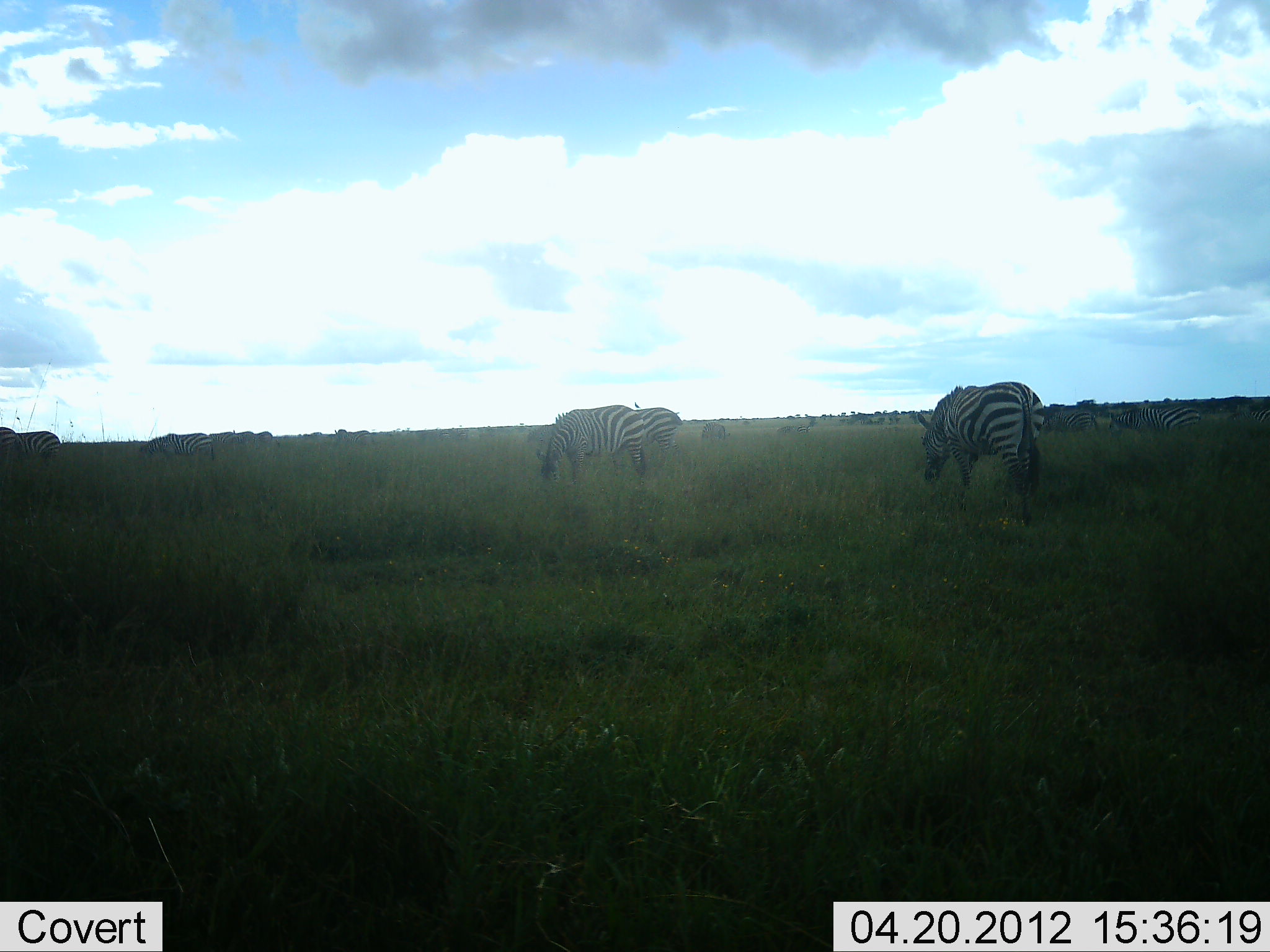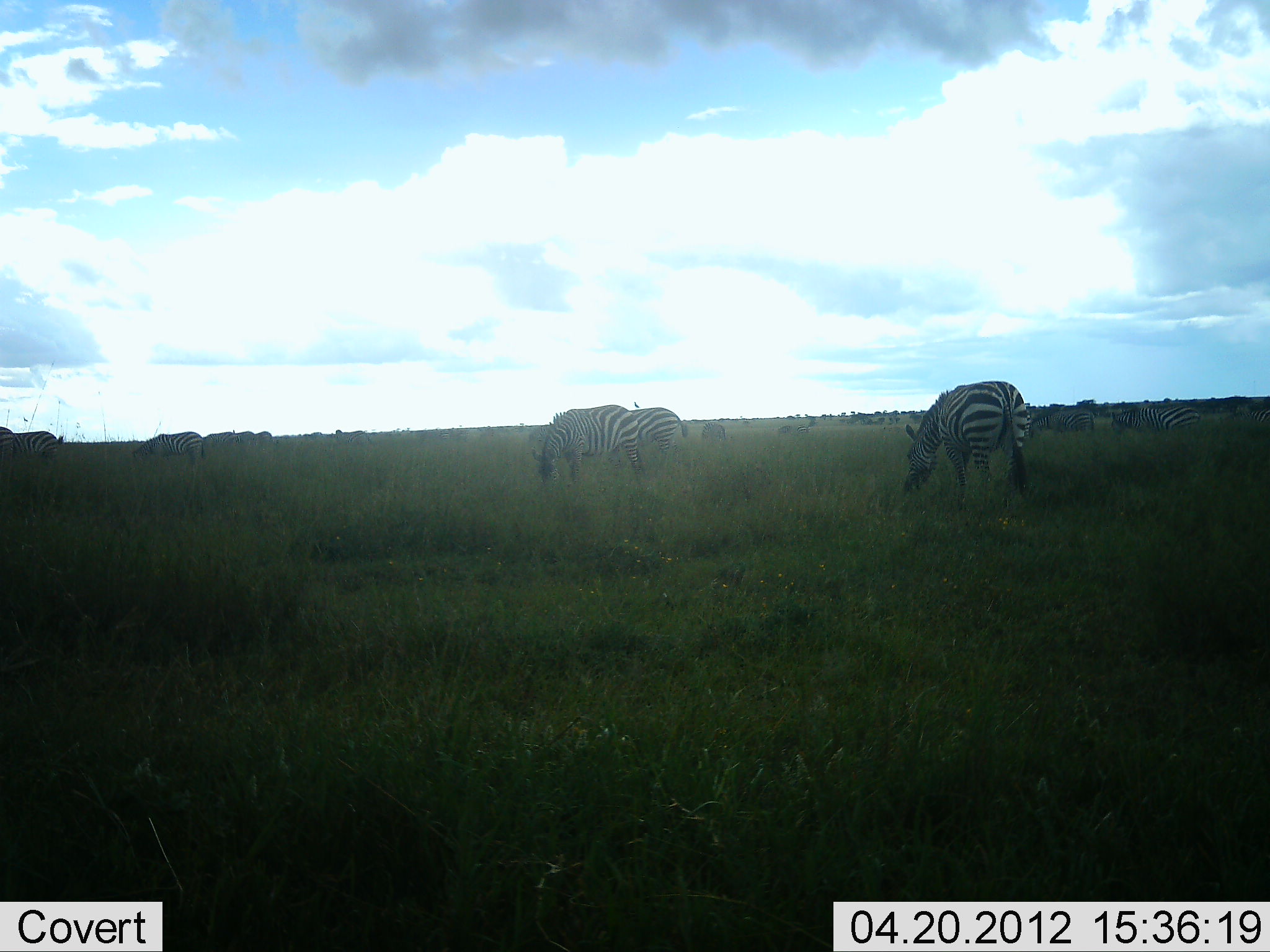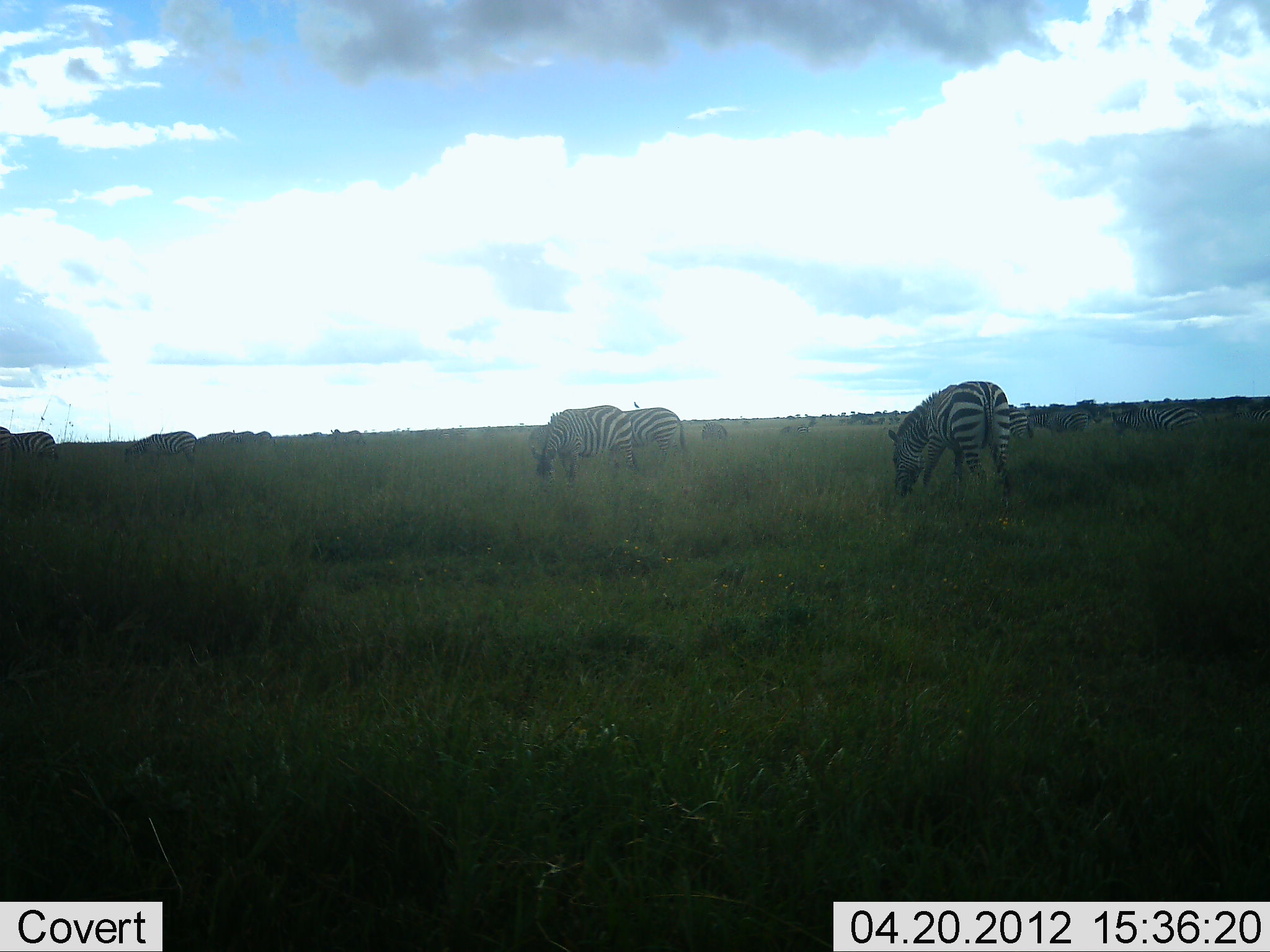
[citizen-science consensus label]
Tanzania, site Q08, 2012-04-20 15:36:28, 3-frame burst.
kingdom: Animalia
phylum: Chordata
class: Mammalia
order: Perissodactyla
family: Equidae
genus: Equus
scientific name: Equus quagga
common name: plains zebra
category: zebra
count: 10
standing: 47%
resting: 0%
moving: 33%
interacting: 0%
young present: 0%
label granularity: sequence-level